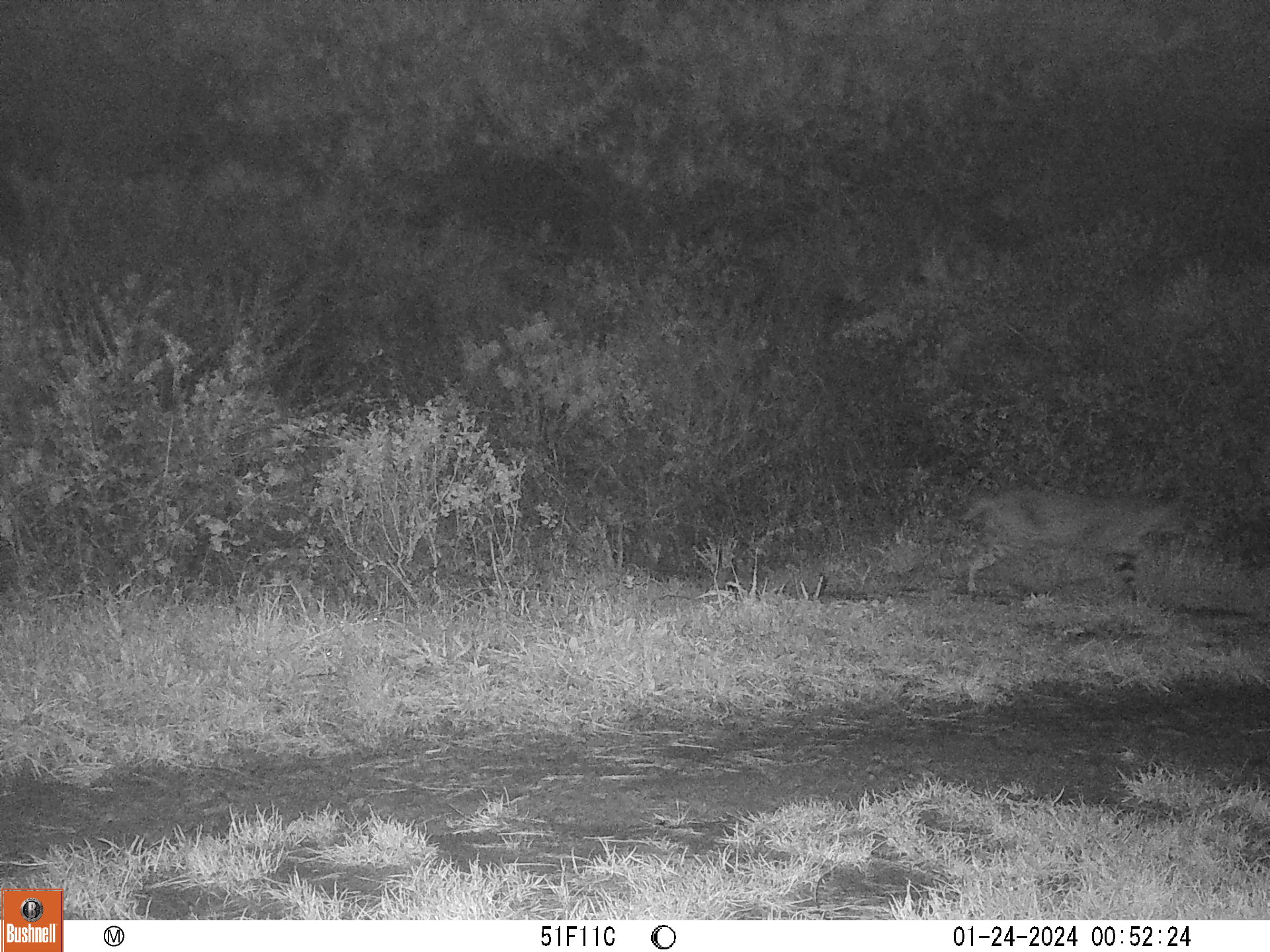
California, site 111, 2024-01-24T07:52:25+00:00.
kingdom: Animalia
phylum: Chordata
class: Mammalia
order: Carnivora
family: Felidae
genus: Lynx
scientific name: Lynx rufus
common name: bobcat